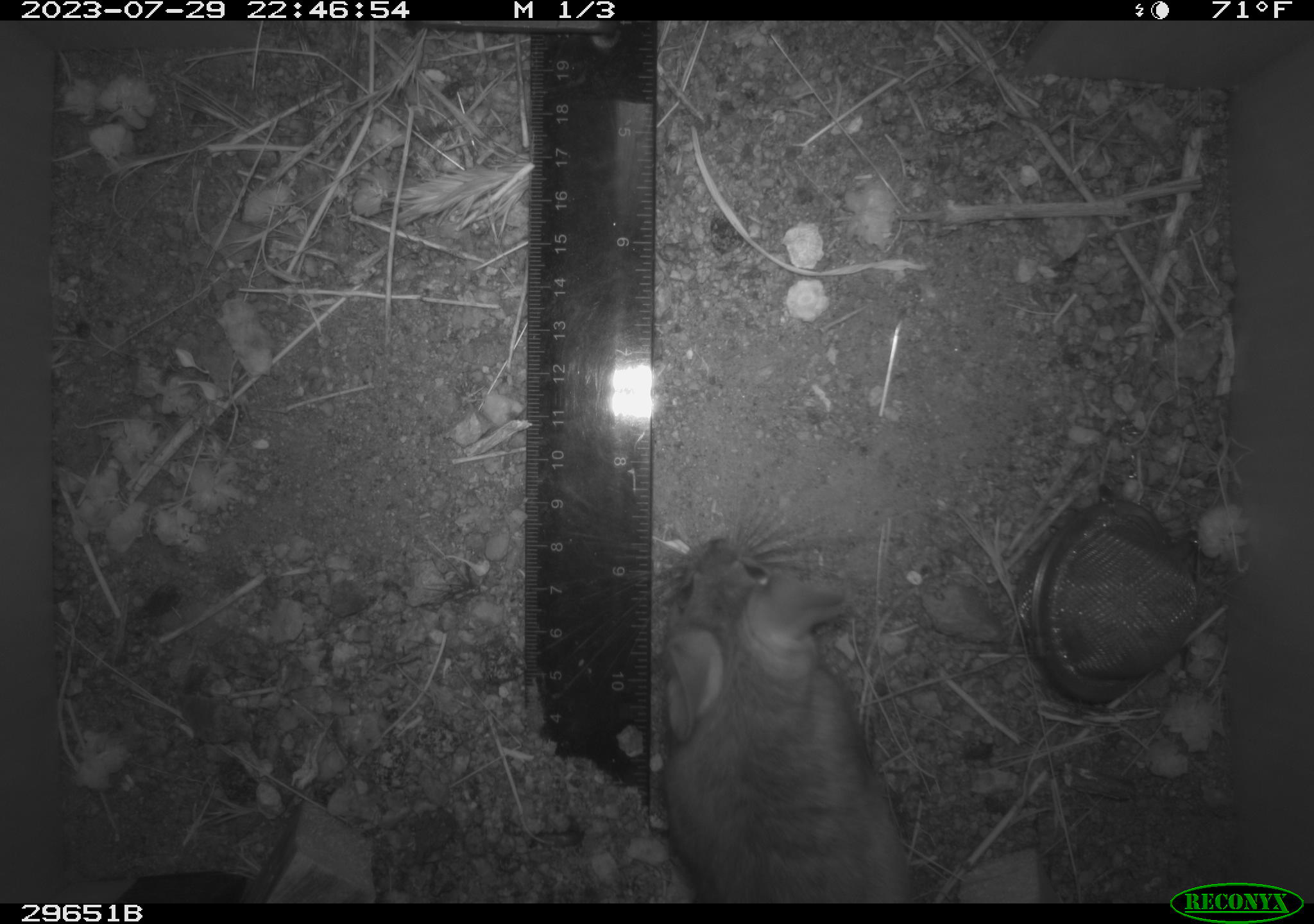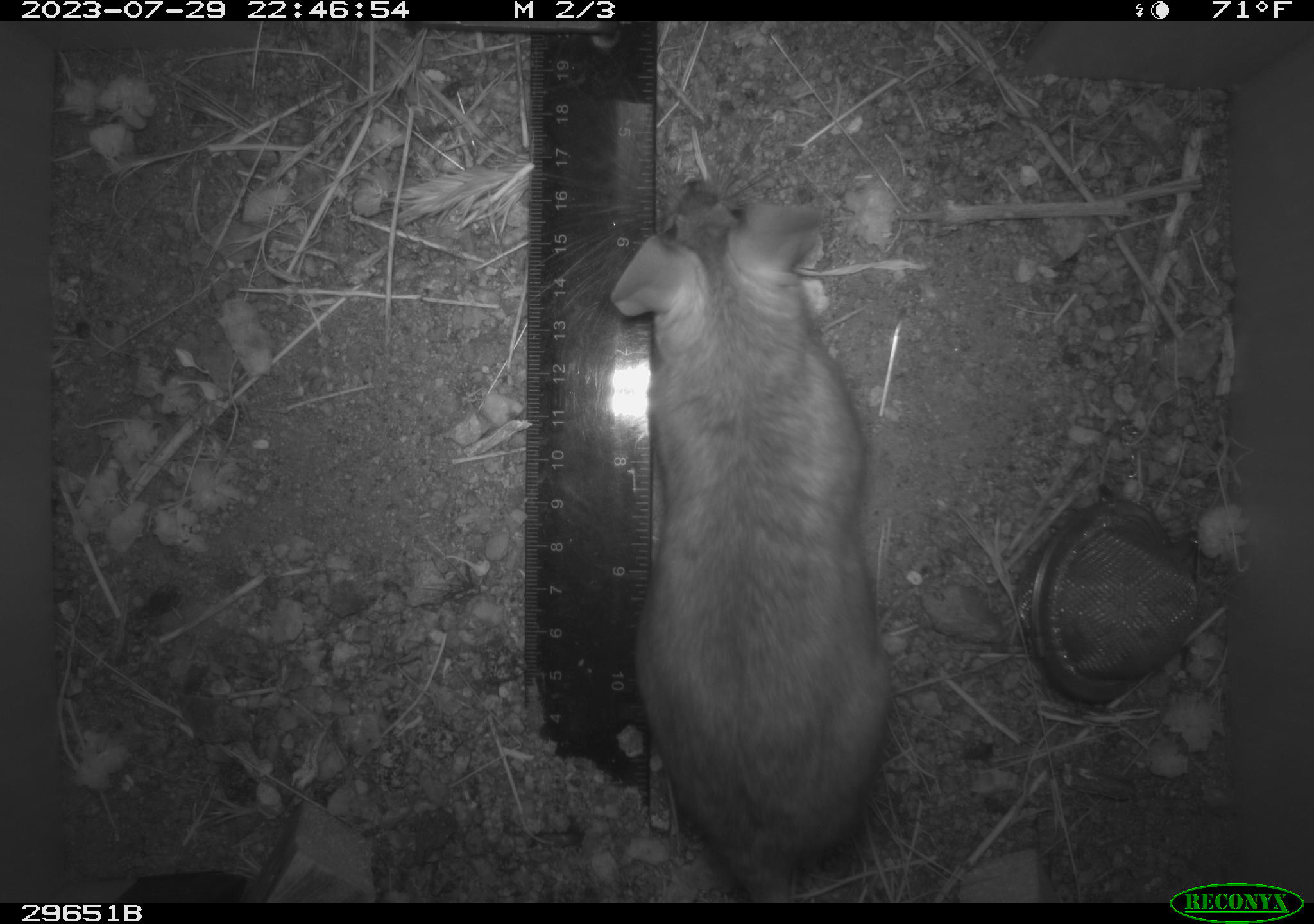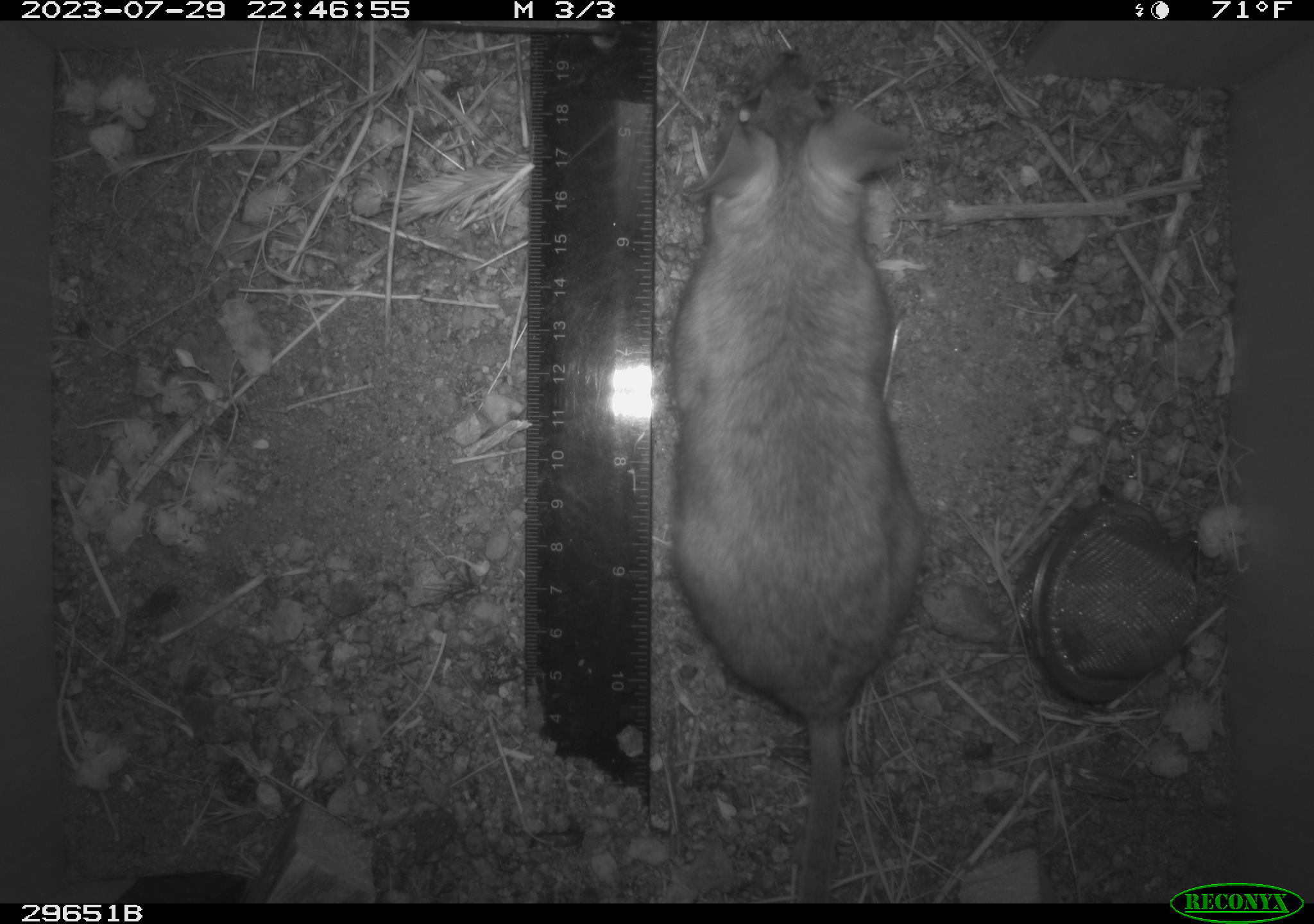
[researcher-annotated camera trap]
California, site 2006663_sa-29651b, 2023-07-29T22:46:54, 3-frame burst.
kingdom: Animalia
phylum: Chordata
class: Mammalia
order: Rodentia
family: Cricetidae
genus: Neotoma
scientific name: Neotoma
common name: pack rat or woodrat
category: neotoma species